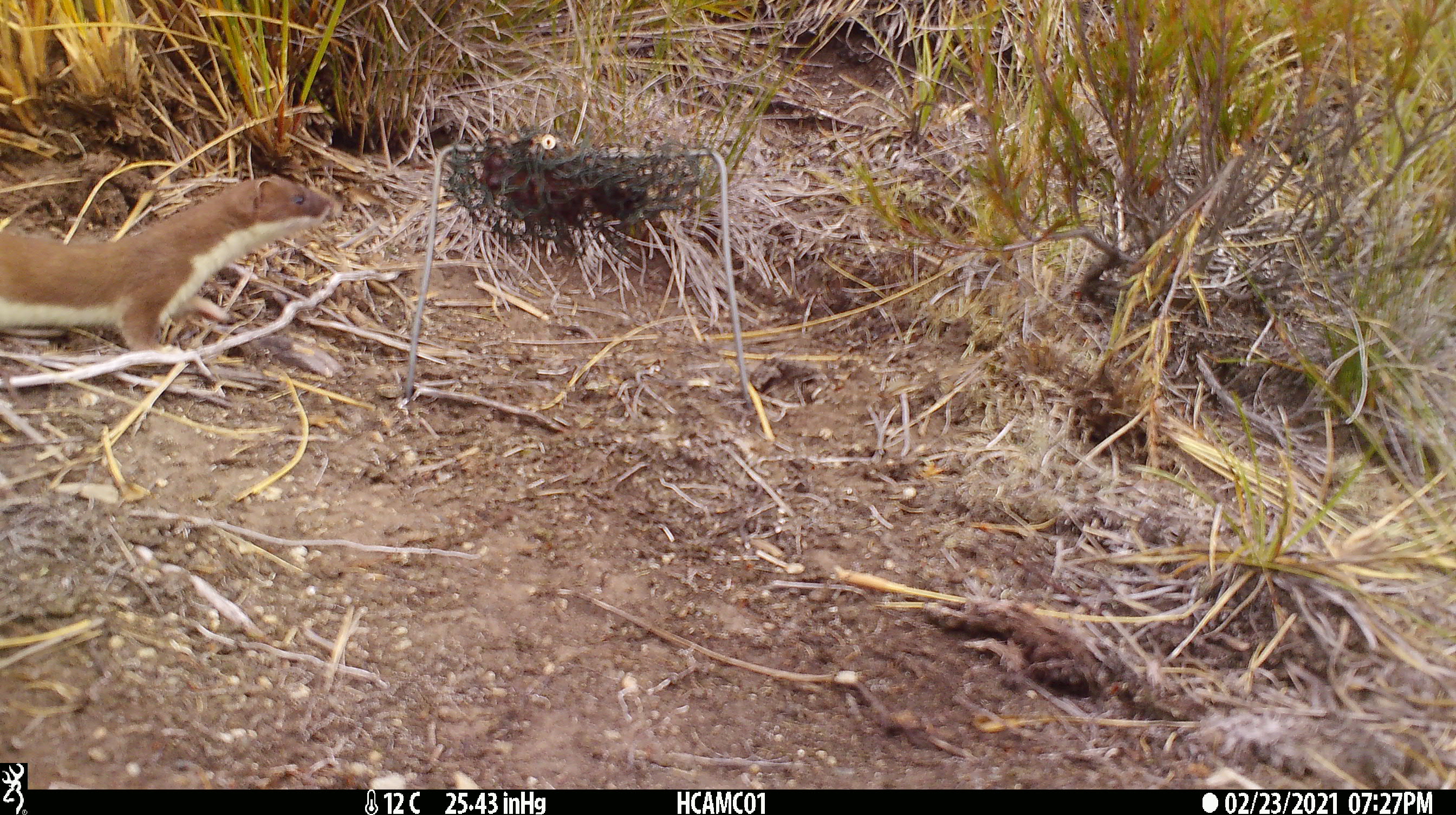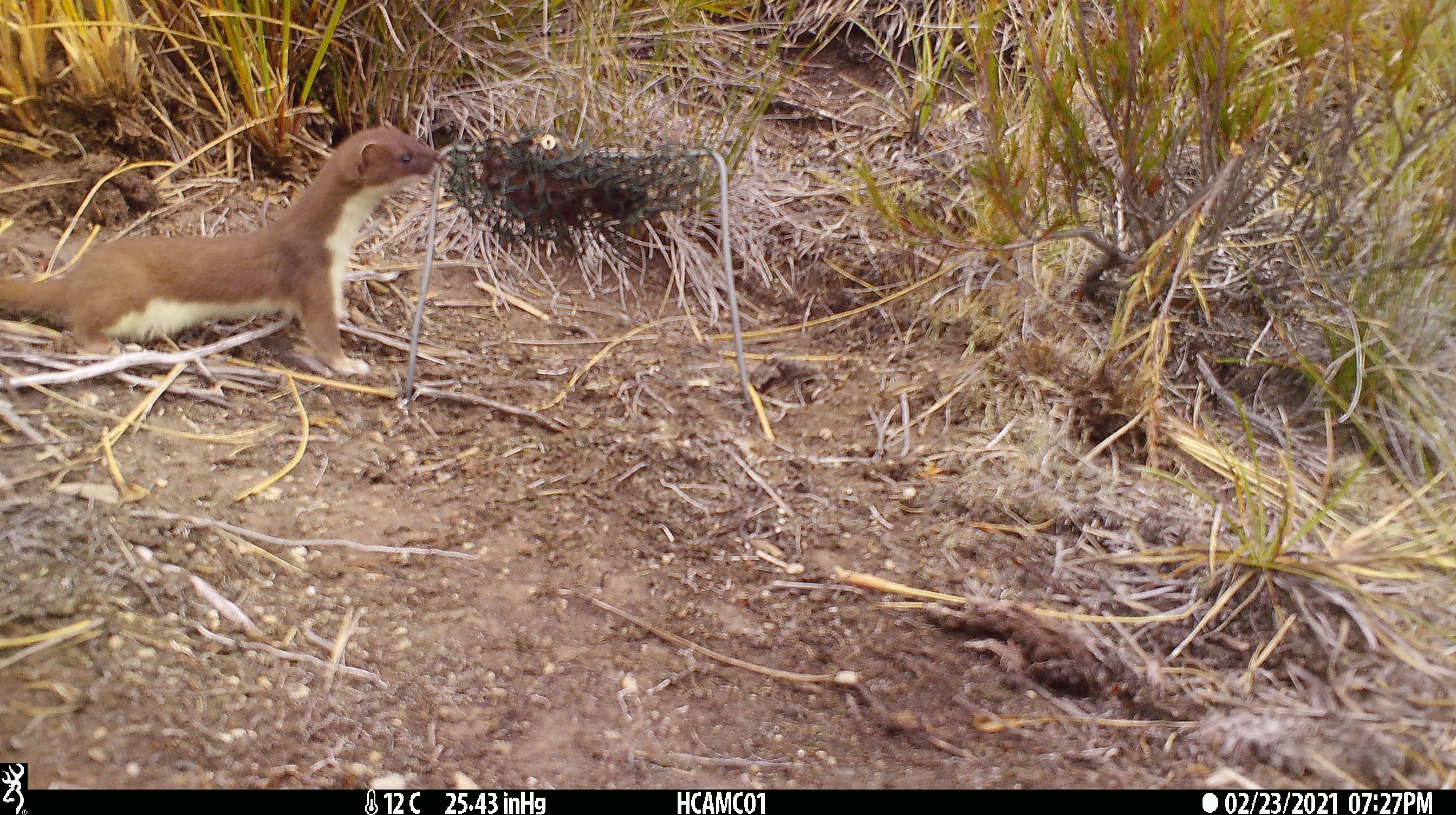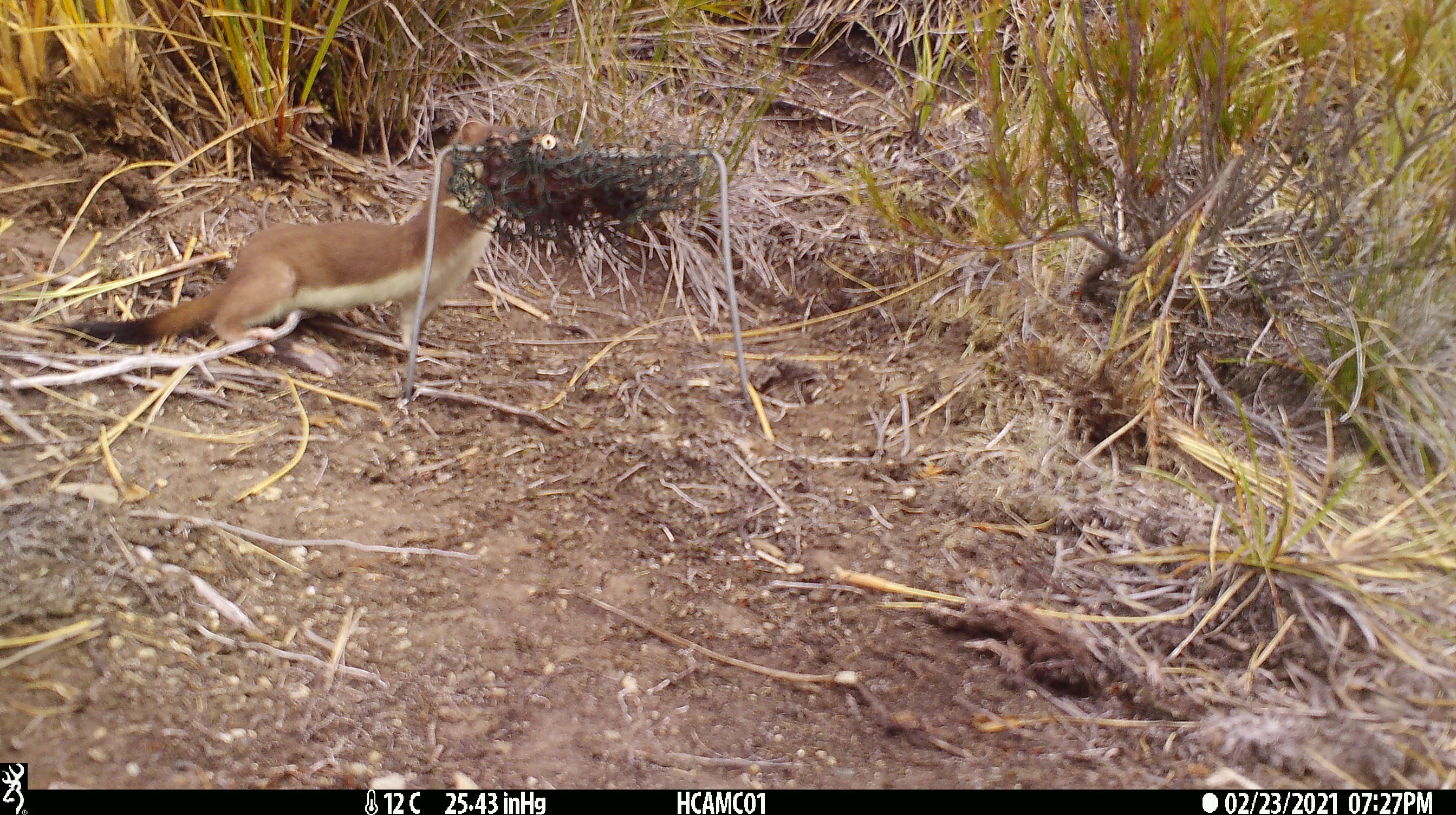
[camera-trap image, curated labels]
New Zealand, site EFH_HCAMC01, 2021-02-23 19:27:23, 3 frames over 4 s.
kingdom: Animalia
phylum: Chordata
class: Mammalia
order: Carnivora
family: Mustelidae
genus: Mustela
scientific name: Mustela erminea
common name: stoat